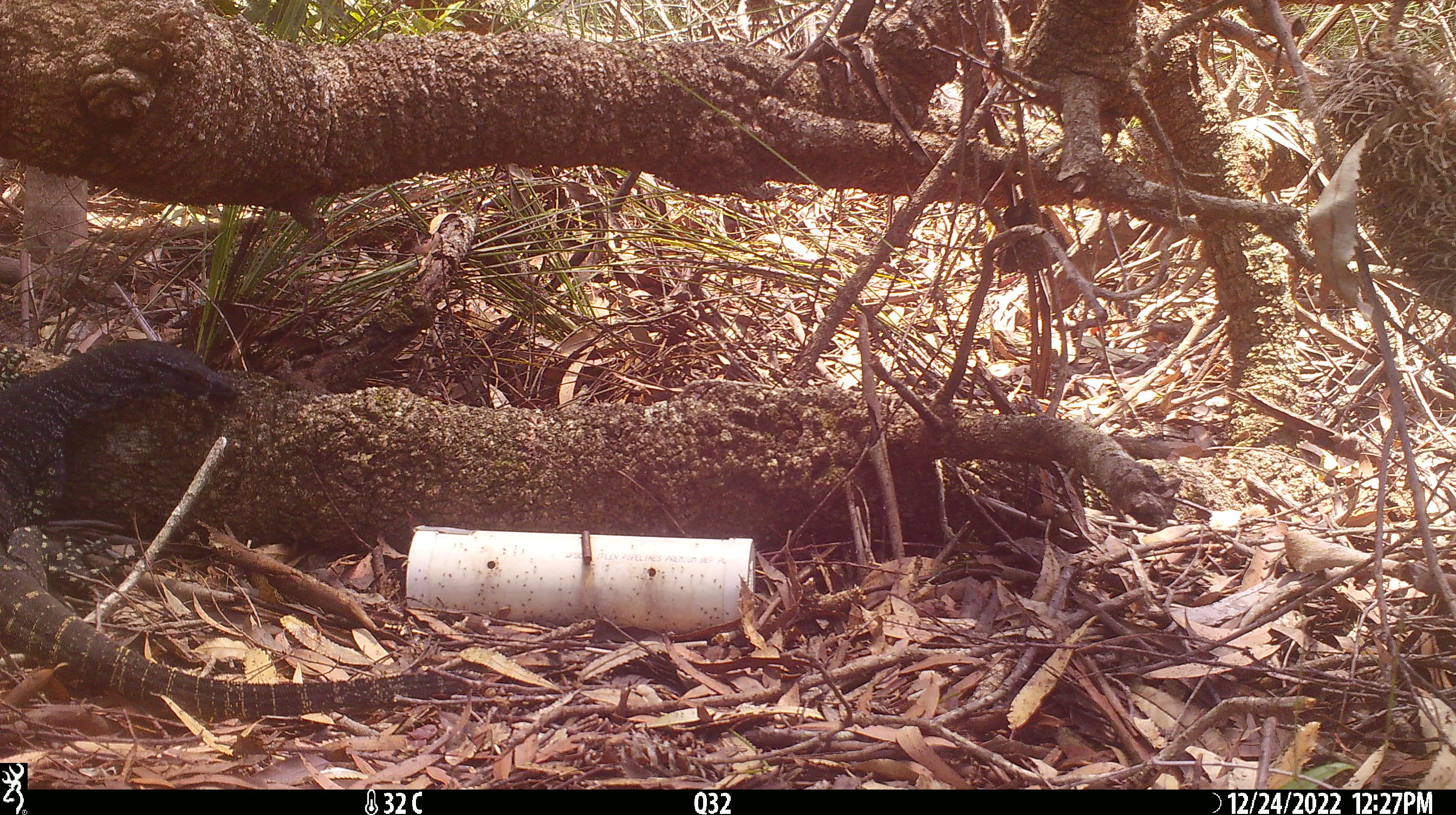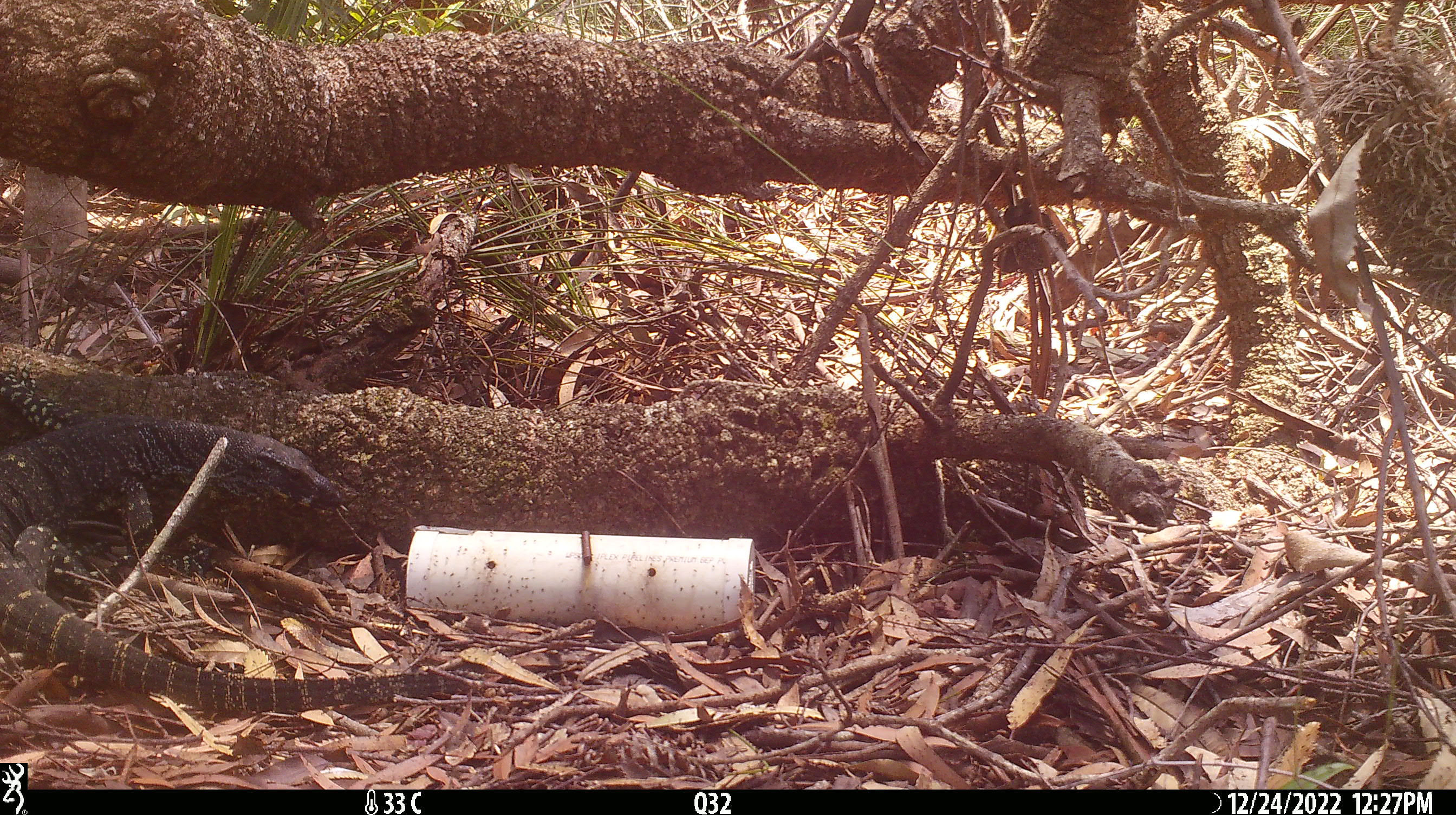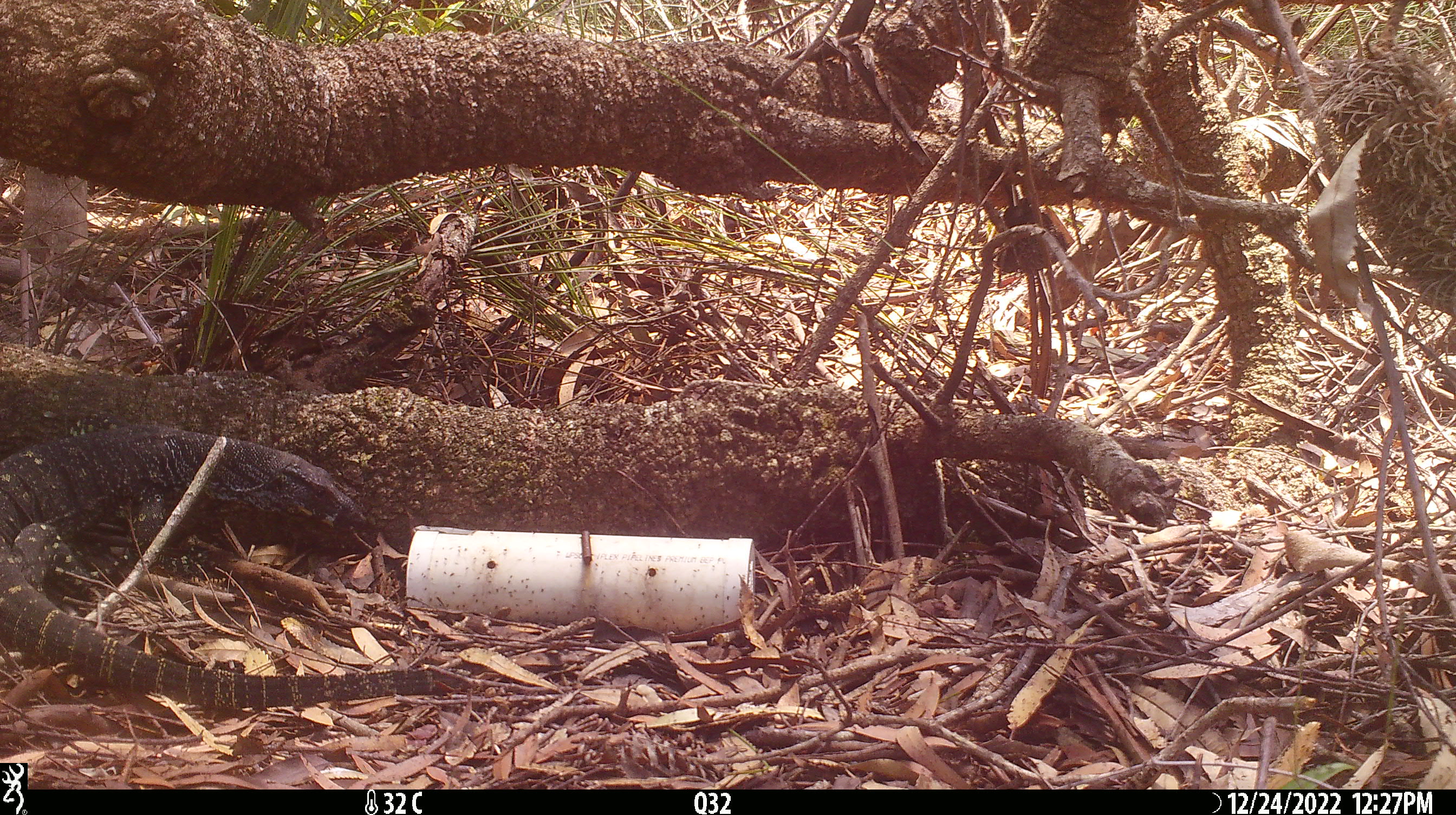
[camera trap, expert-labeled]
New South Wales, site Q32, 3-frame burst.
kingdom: Animalia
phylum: Chordata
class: Reptilia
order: Squamata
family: Varanidae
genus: Varanus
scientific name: Varanus varius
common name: lace monitor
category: goanna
Goanna (lace monitor) (Varanus varius).